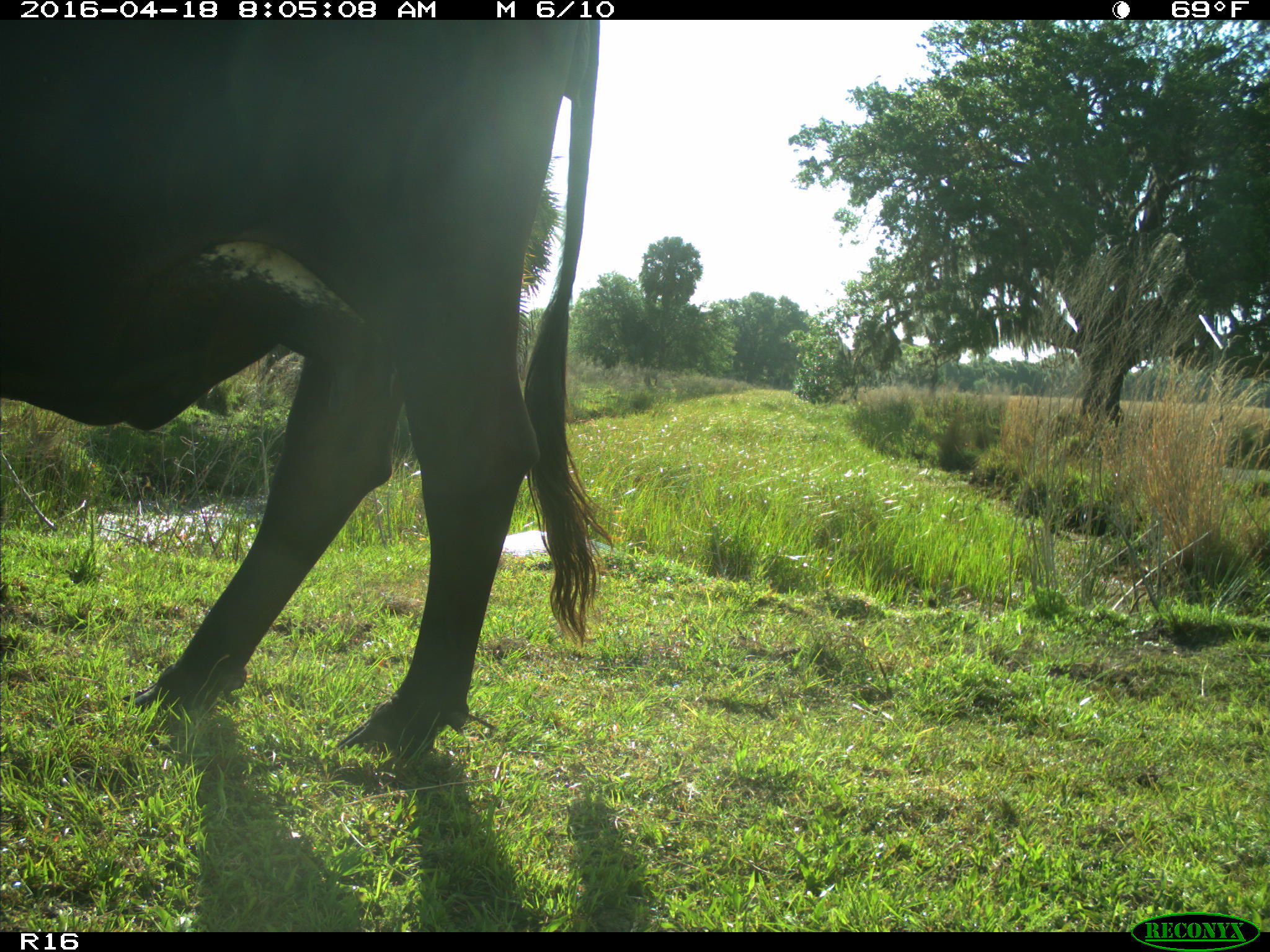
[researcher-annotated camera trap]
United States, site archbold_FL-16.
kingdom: Animalia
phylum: Chordata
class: Mammalia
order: Artiodactyla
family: Bovidae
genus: Bos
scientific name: Bos taurus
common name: domestic cow